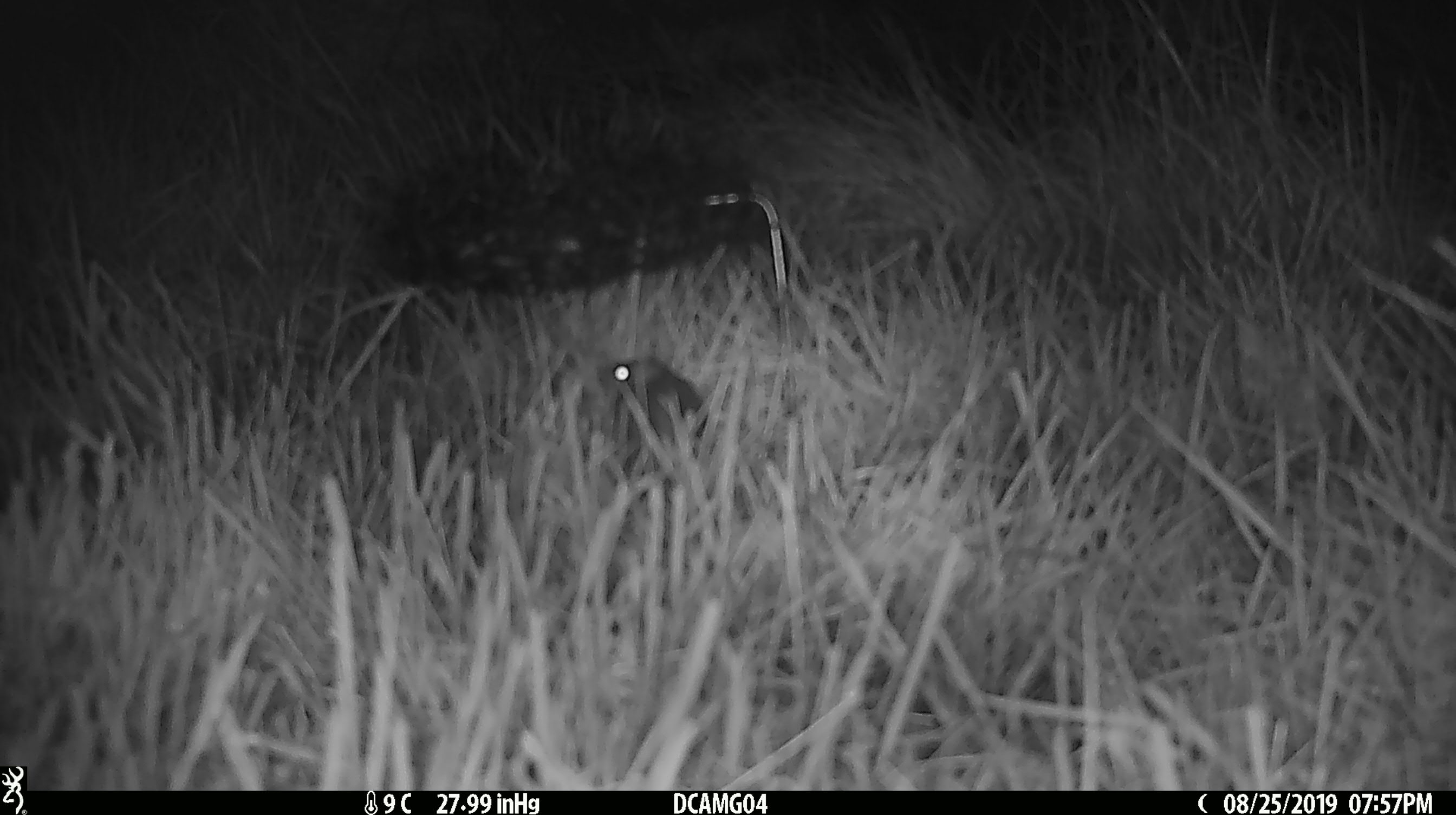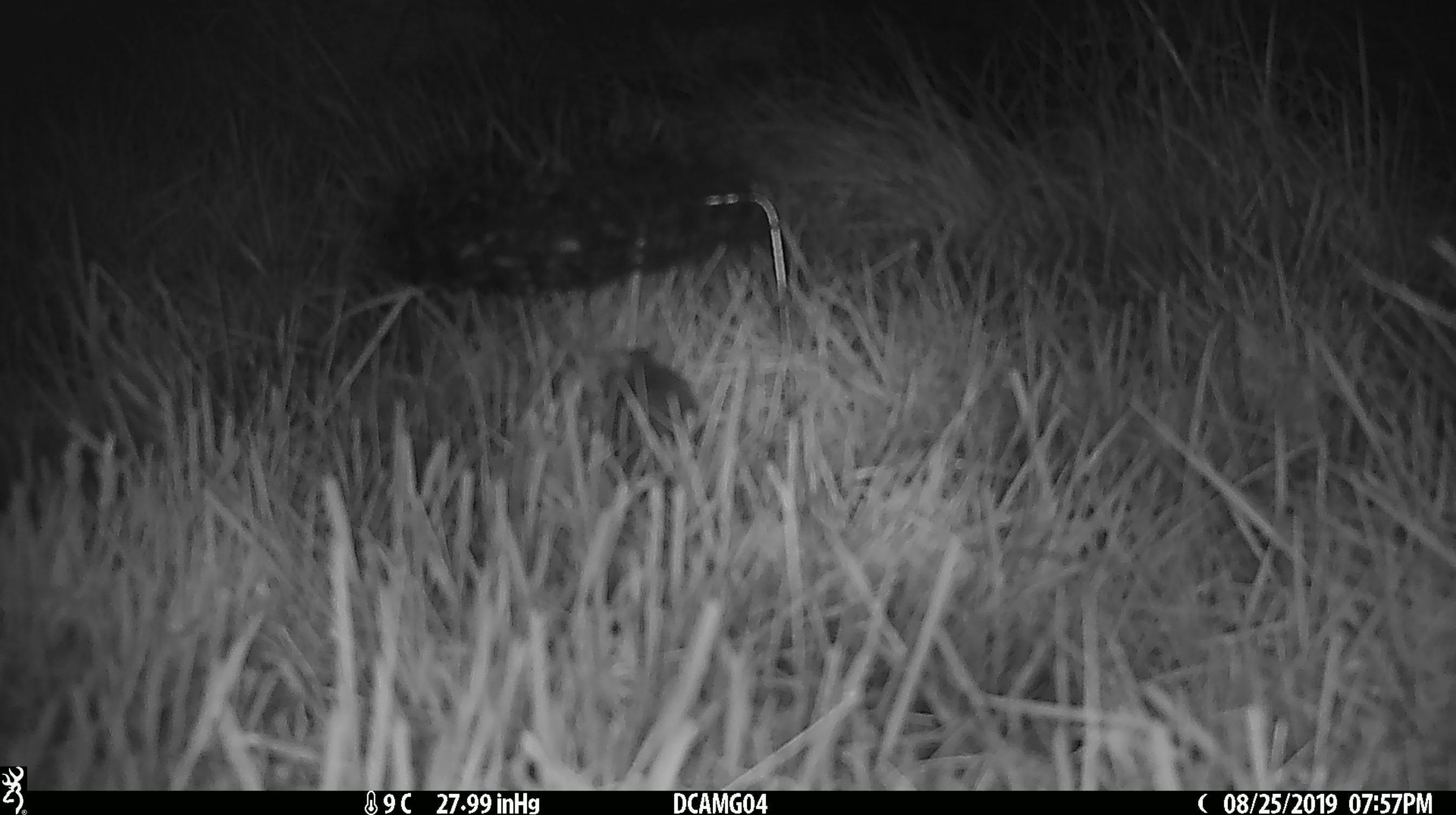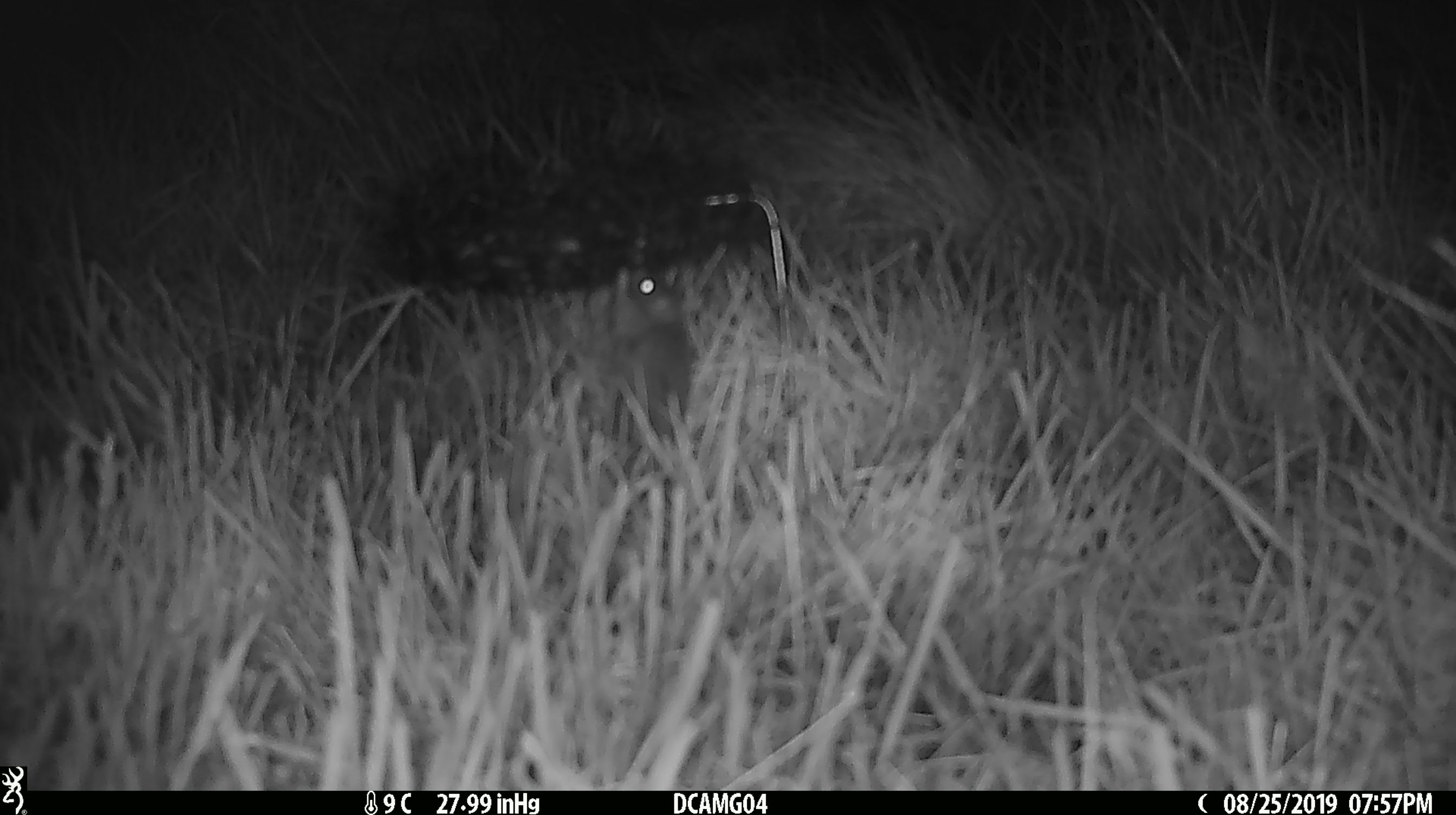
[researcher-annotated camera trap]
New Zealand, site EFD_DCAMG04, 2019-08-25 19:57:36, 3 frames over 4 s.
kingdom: Animalia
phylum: Chordata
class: Mammalia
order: Rodentia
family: Muridae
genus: Mus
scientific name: Mus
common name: mouse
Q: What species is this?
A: Mouse (Mus).